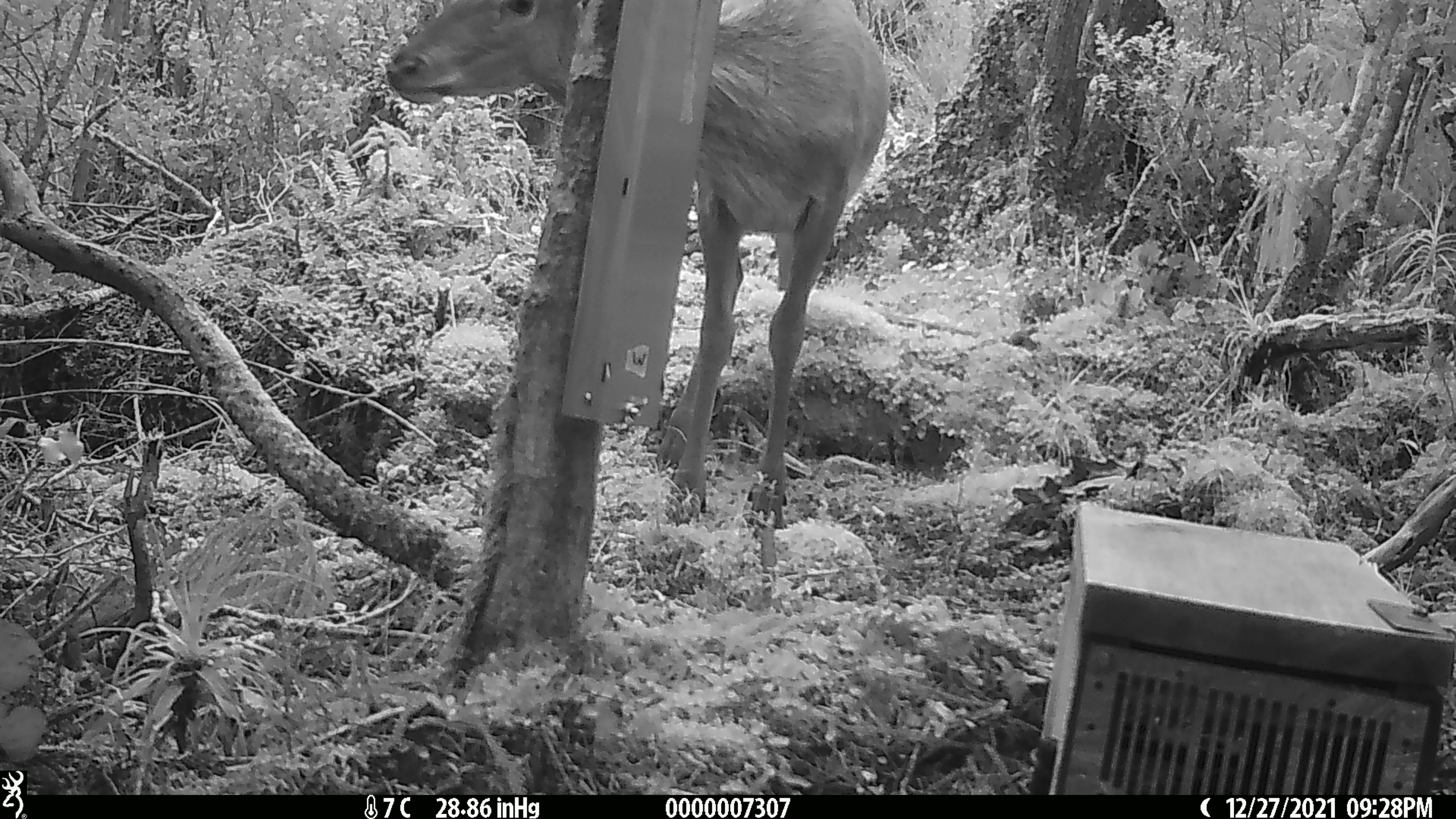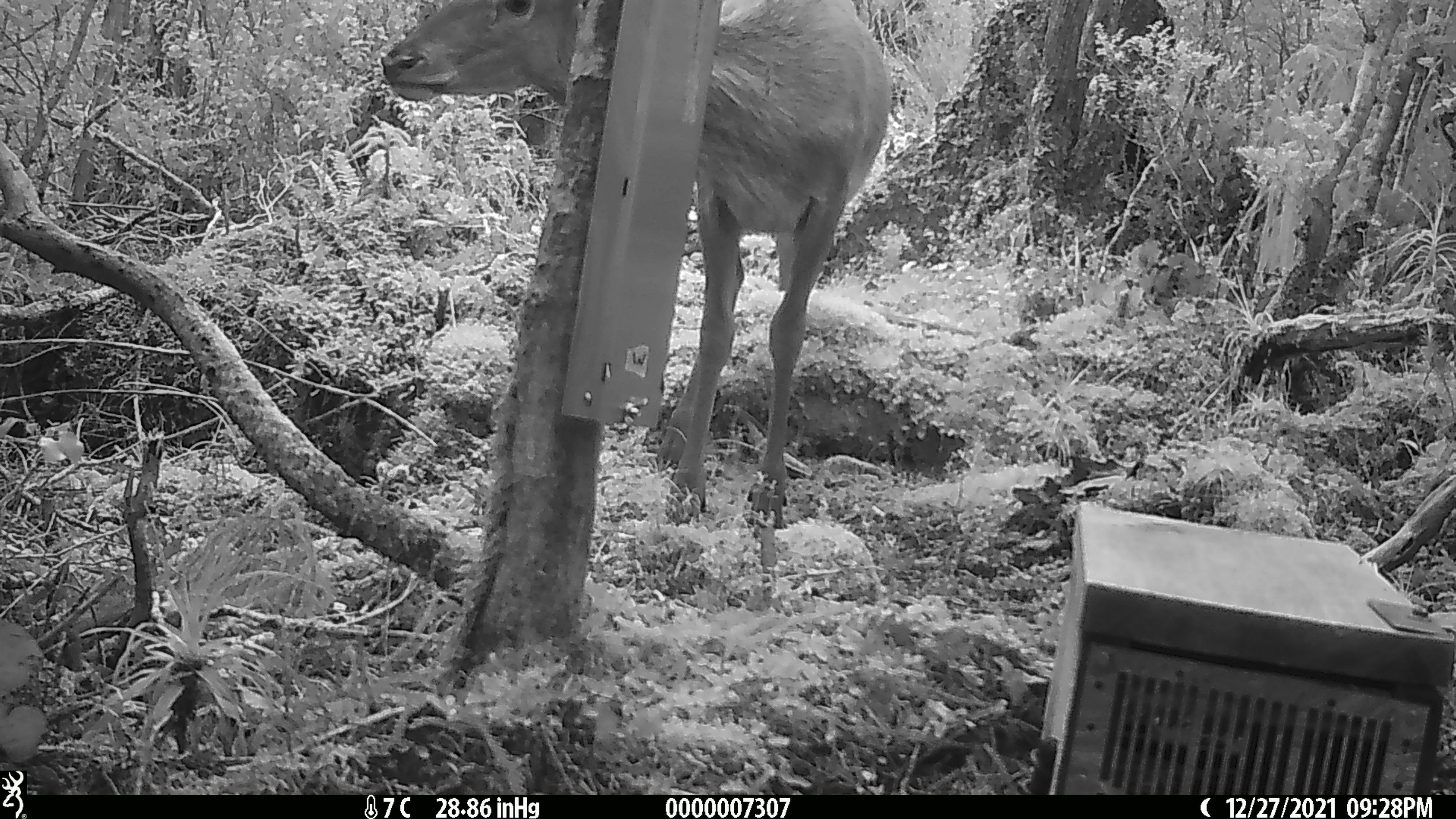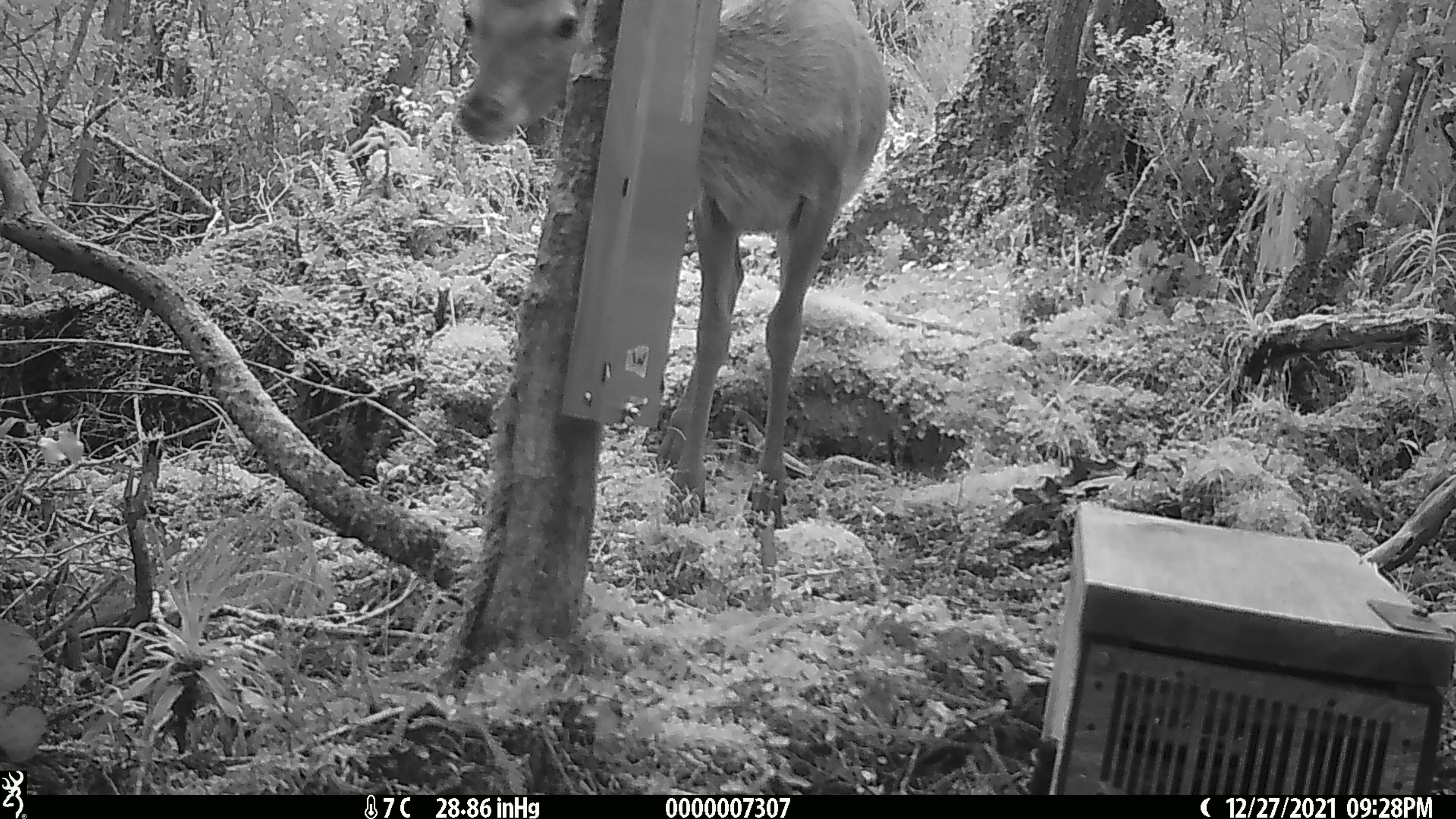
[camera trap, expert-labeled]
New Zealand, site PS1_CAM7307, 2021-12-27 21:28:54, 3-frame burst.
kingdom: Animalia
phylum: Chordata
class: Mammalia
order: Artiodactyla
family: Cervidae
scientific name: Cervidae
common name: deer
Deer (Cervidae).